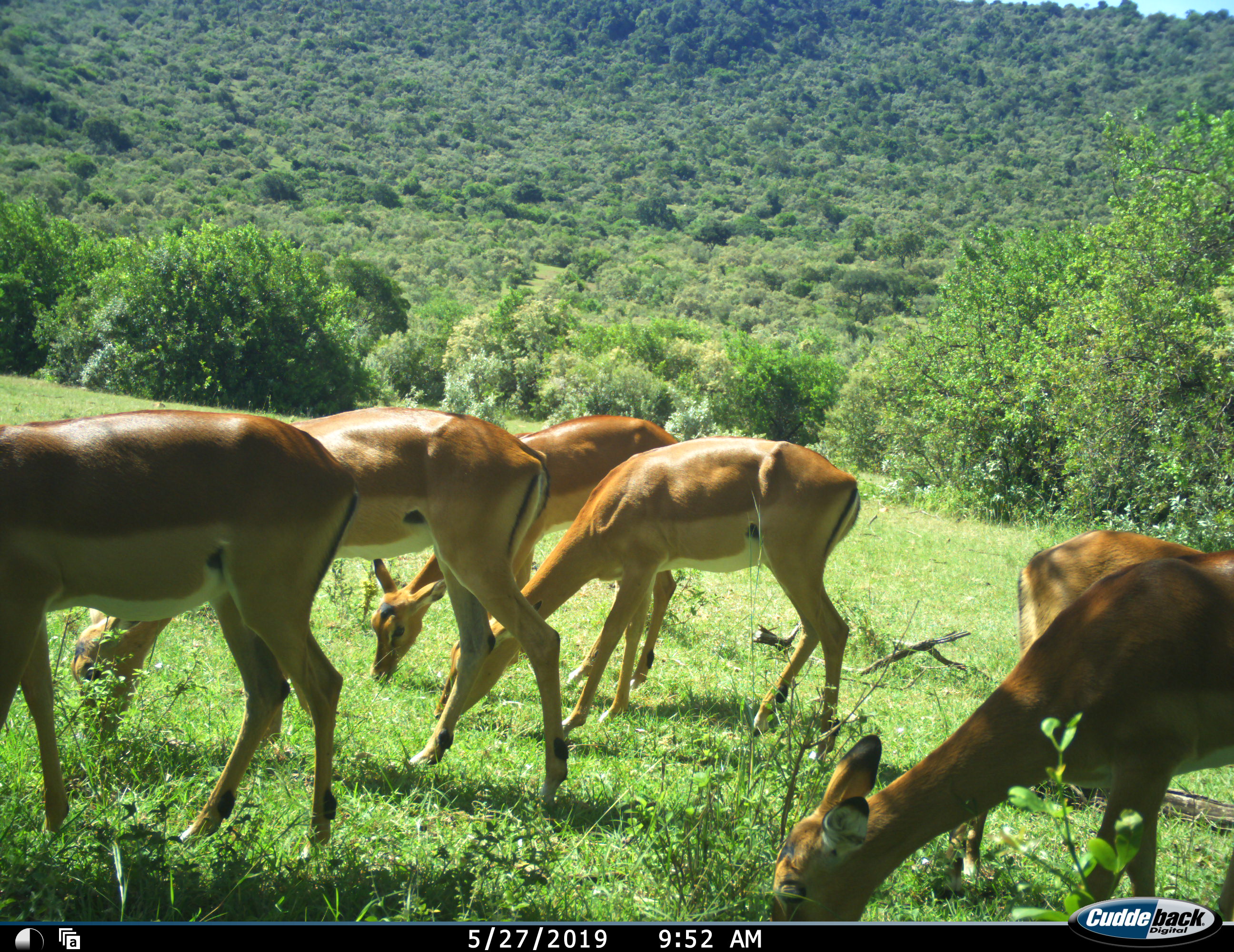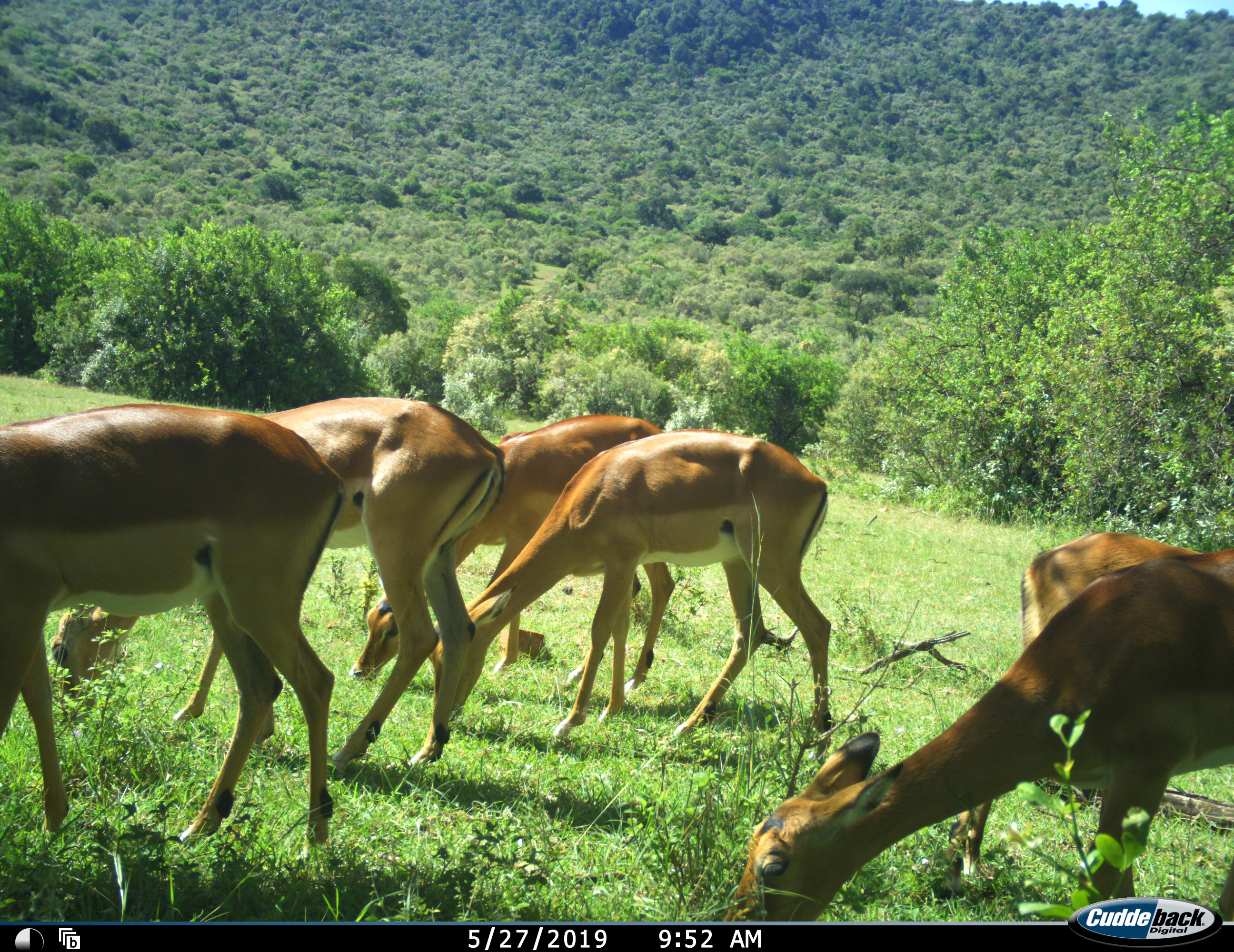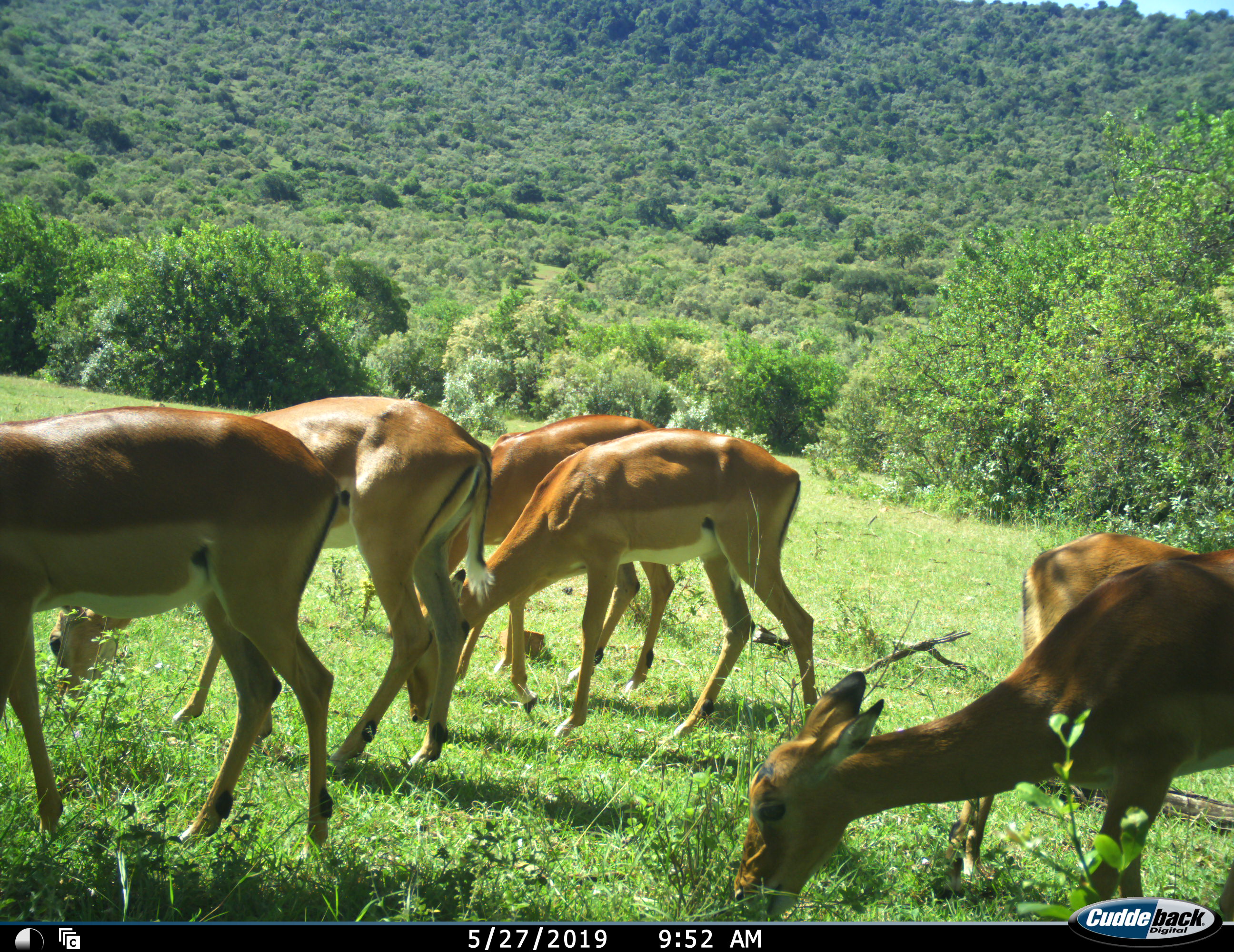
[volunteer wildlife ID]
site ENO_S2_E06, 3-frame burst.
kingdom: Animalia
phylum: Chordata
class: Mammalia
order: Artiodactyla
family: Bovidae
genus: Aepyceros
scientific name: Aepyceros melampus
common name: impala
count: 6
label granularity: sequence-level